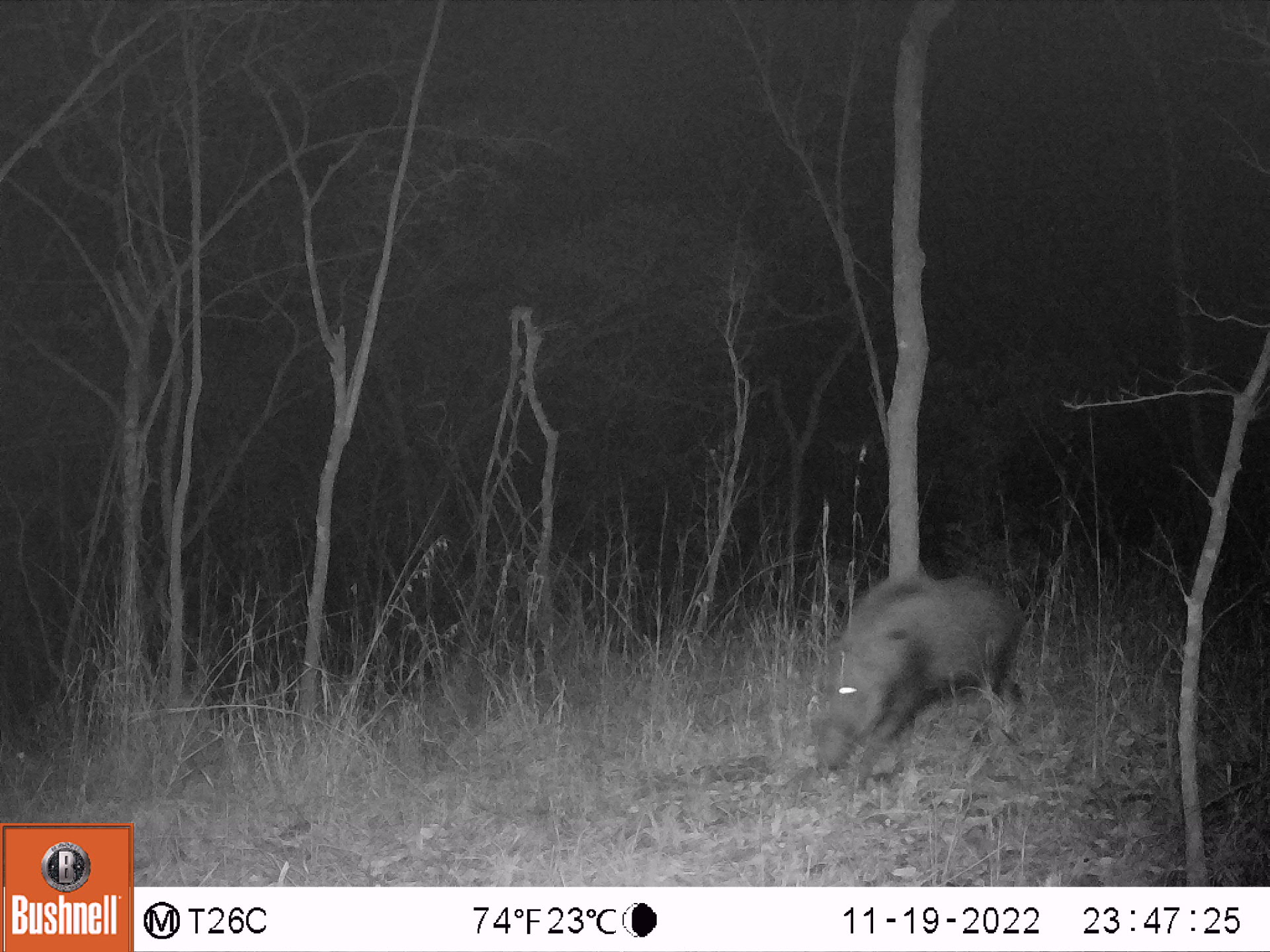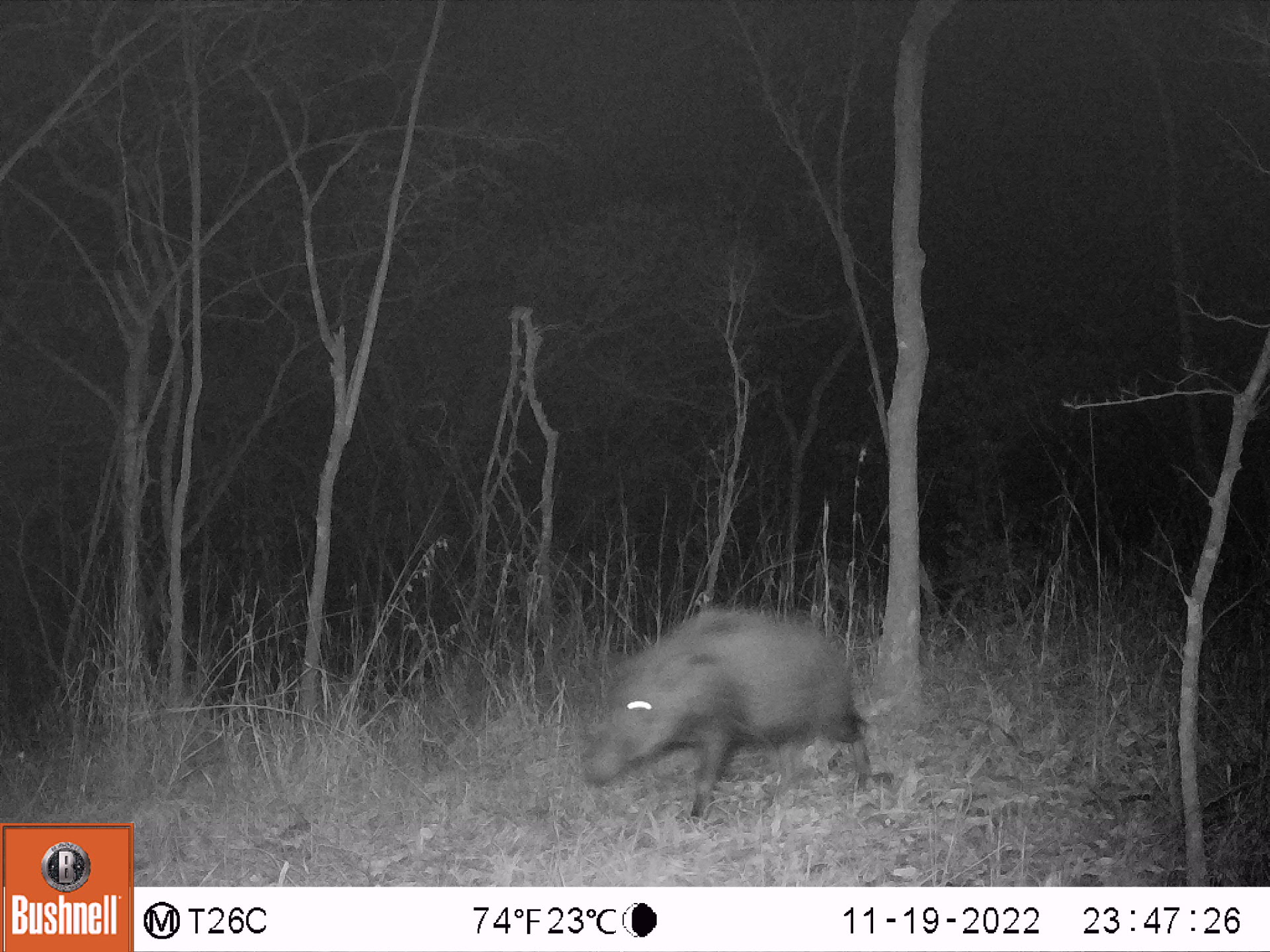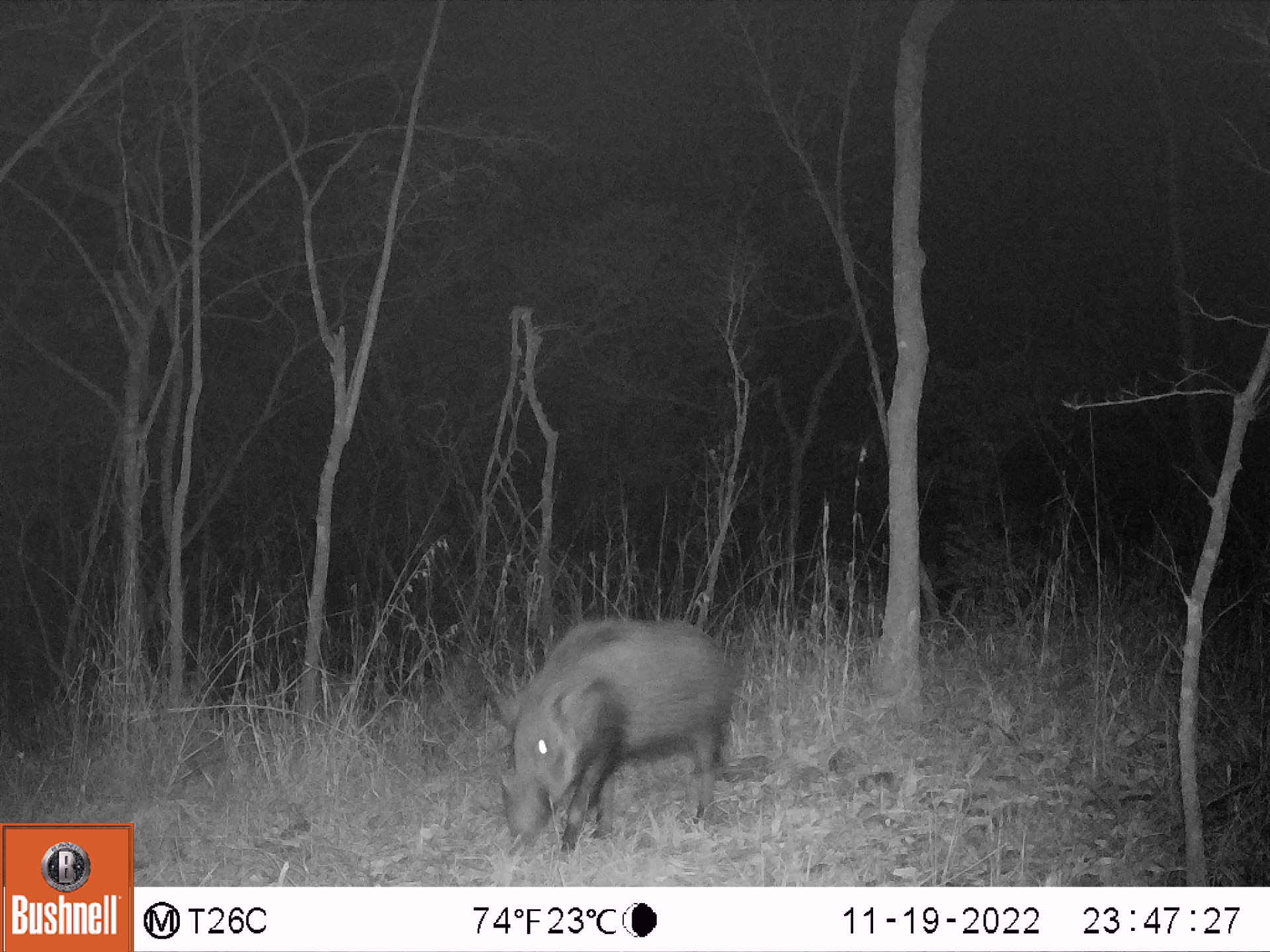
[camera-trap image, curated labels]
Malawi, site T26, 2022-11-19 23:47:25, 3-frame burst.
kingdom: Animalia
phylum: Chordata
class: Mammalia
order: Artiodactyla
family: Suidae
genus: Potamochoerus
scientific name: Potamochoerus larvatus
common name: bushpig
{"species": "bushpig (Potamochoerus larvatus)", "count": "1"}